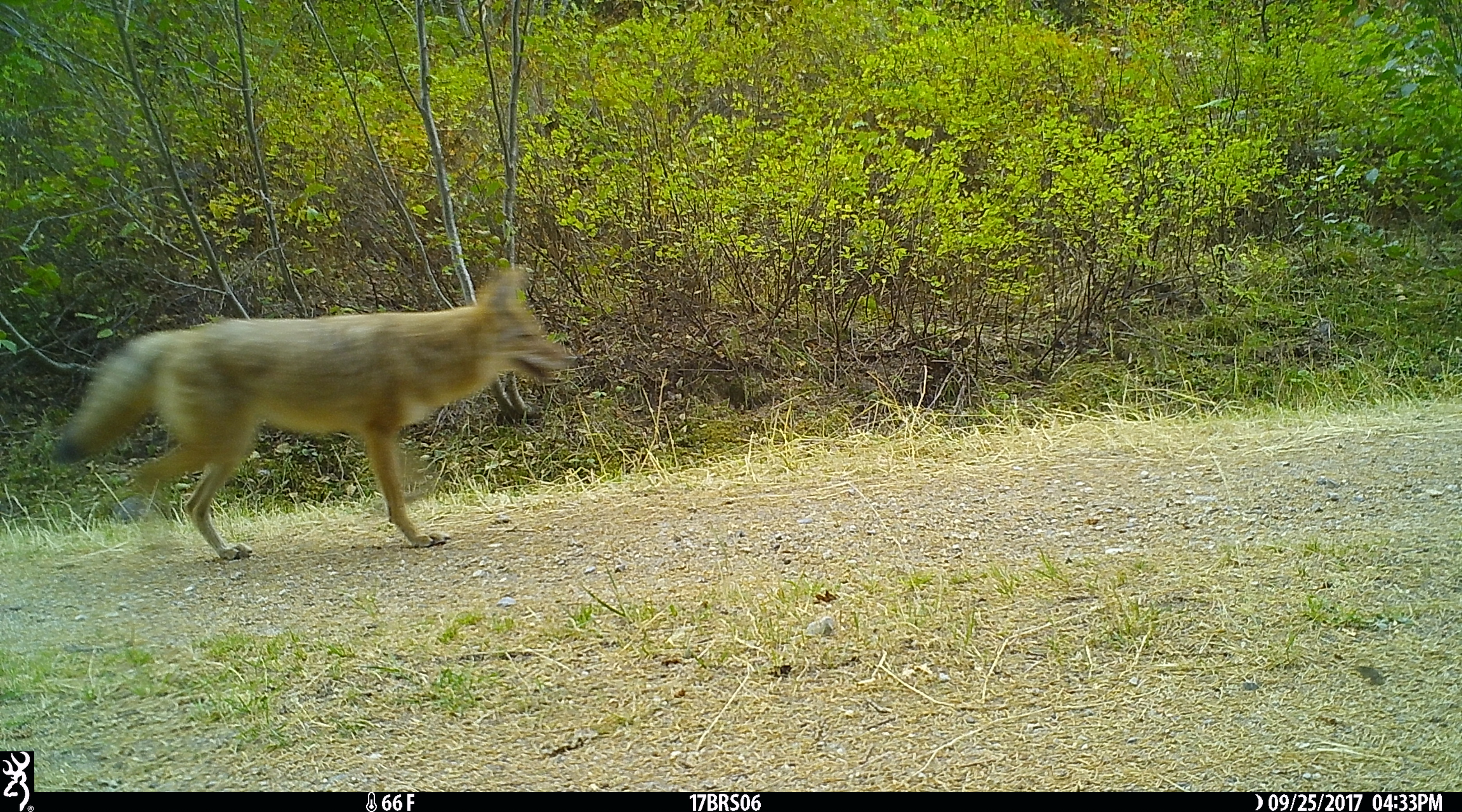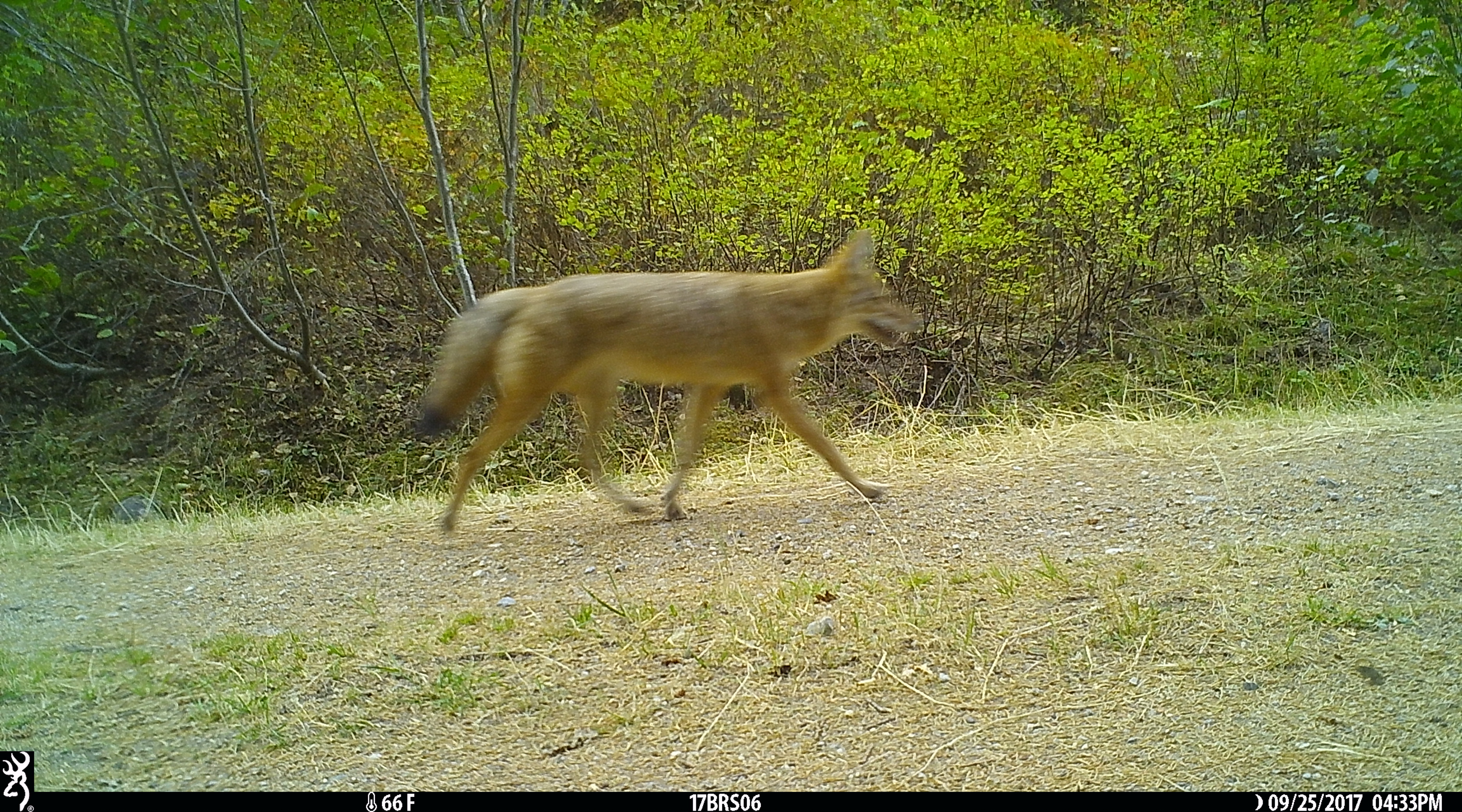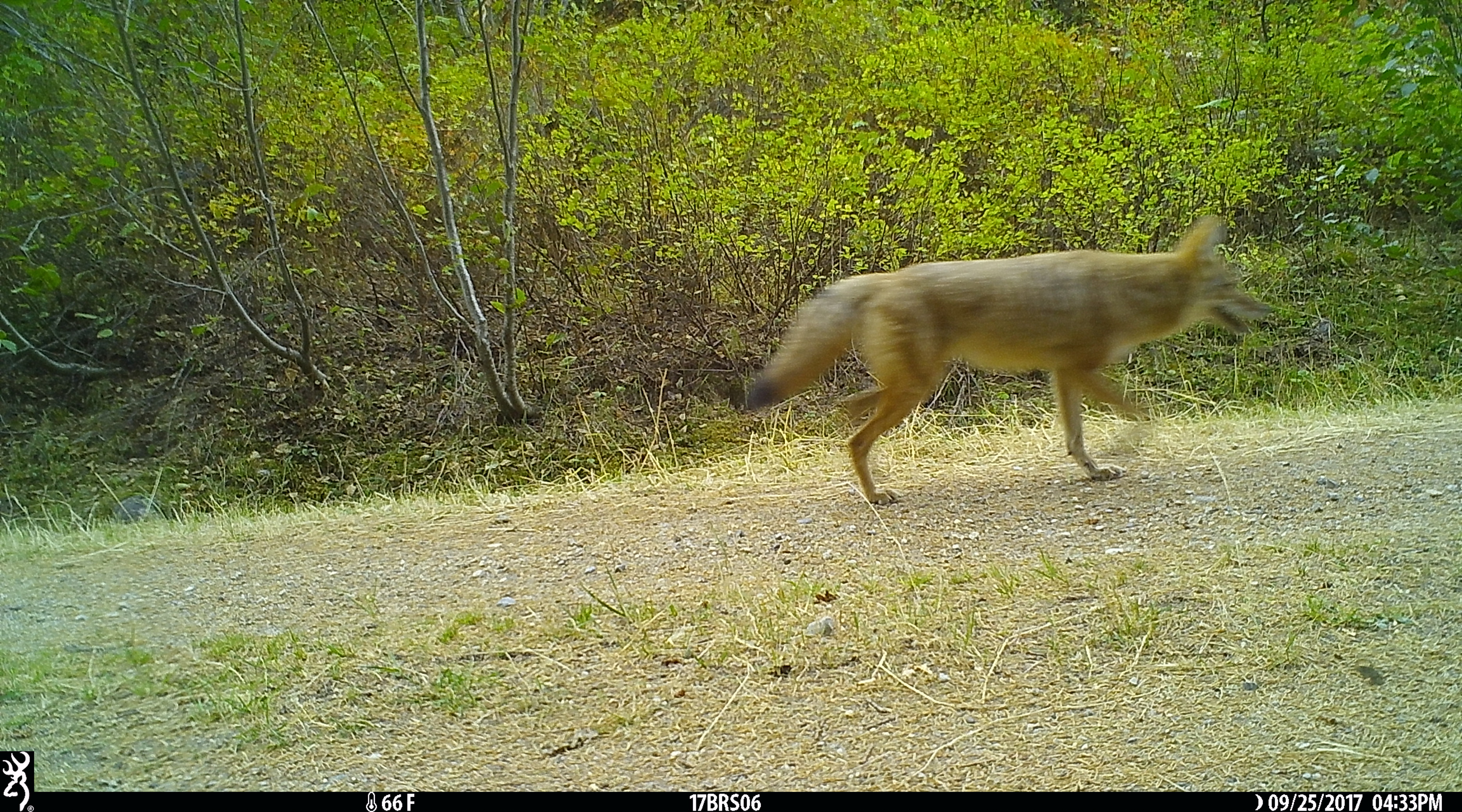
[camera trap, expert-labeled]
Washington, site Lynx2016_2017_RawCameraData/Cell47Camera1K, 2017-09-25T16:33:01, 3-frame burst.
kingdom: Animalia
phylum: Chordata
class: Mammalia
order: Carnivora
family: Canidae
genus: Canis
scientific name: Canis latrans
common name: coyote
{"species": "Canis latrans (coyote)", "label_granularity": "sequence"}